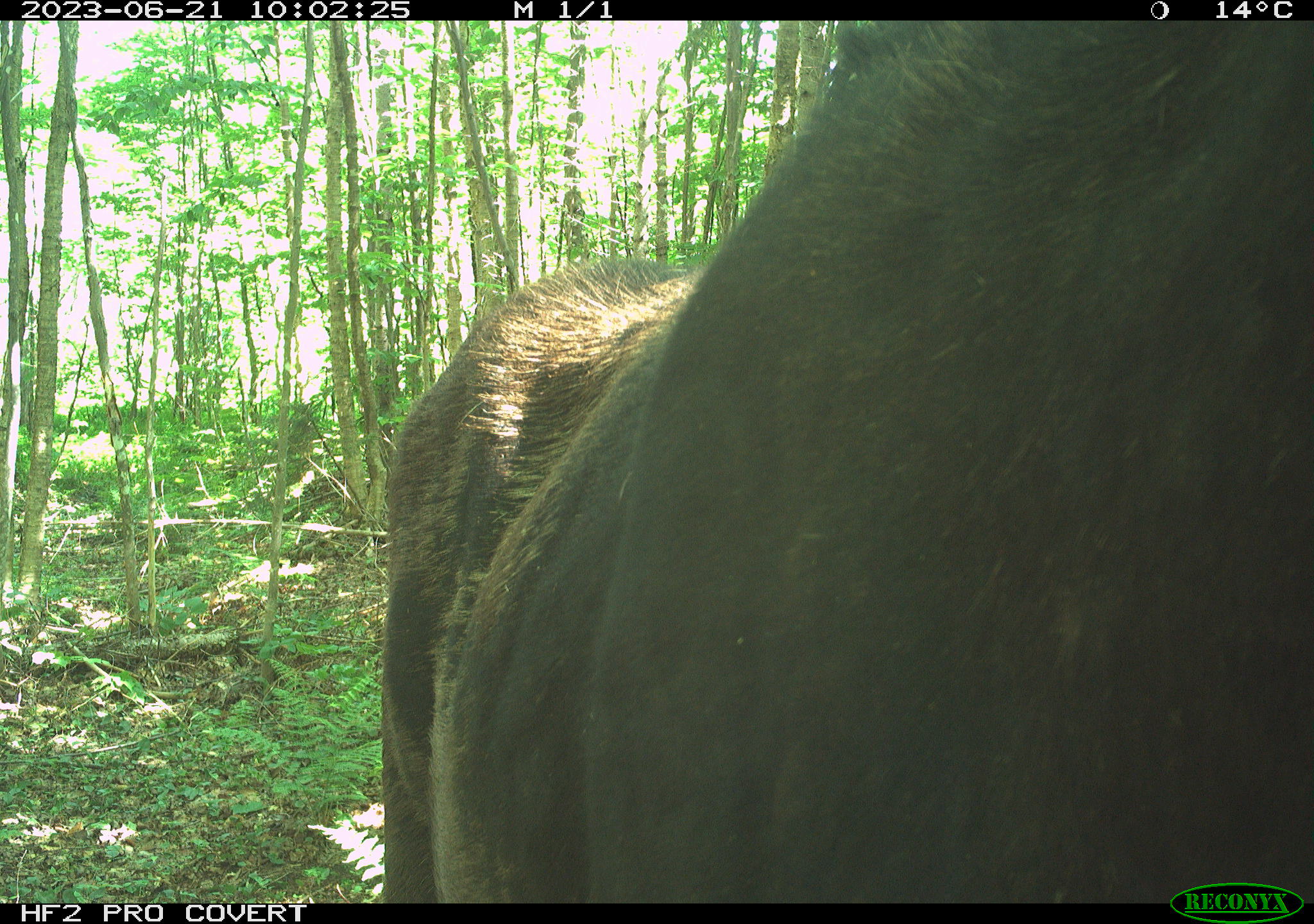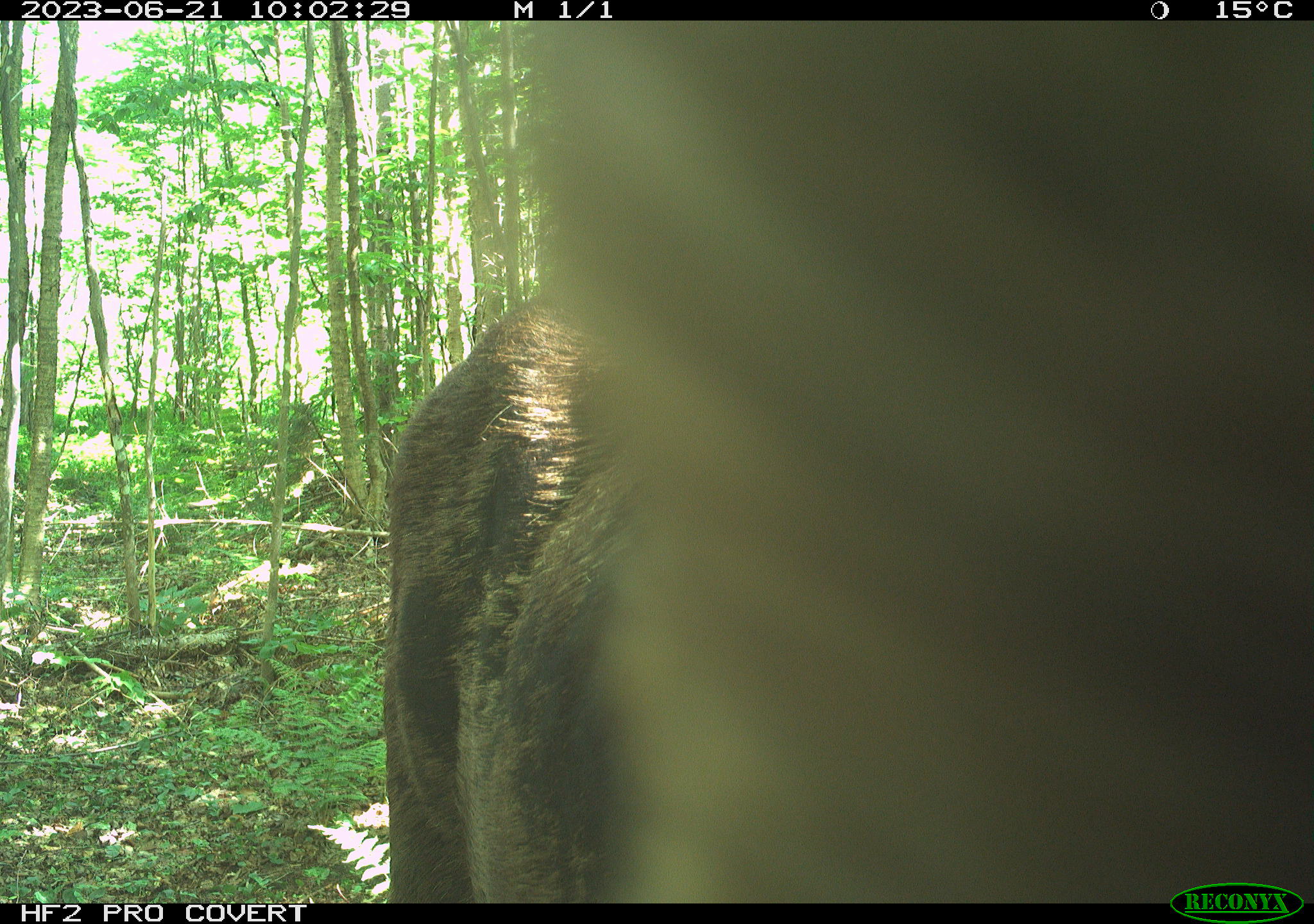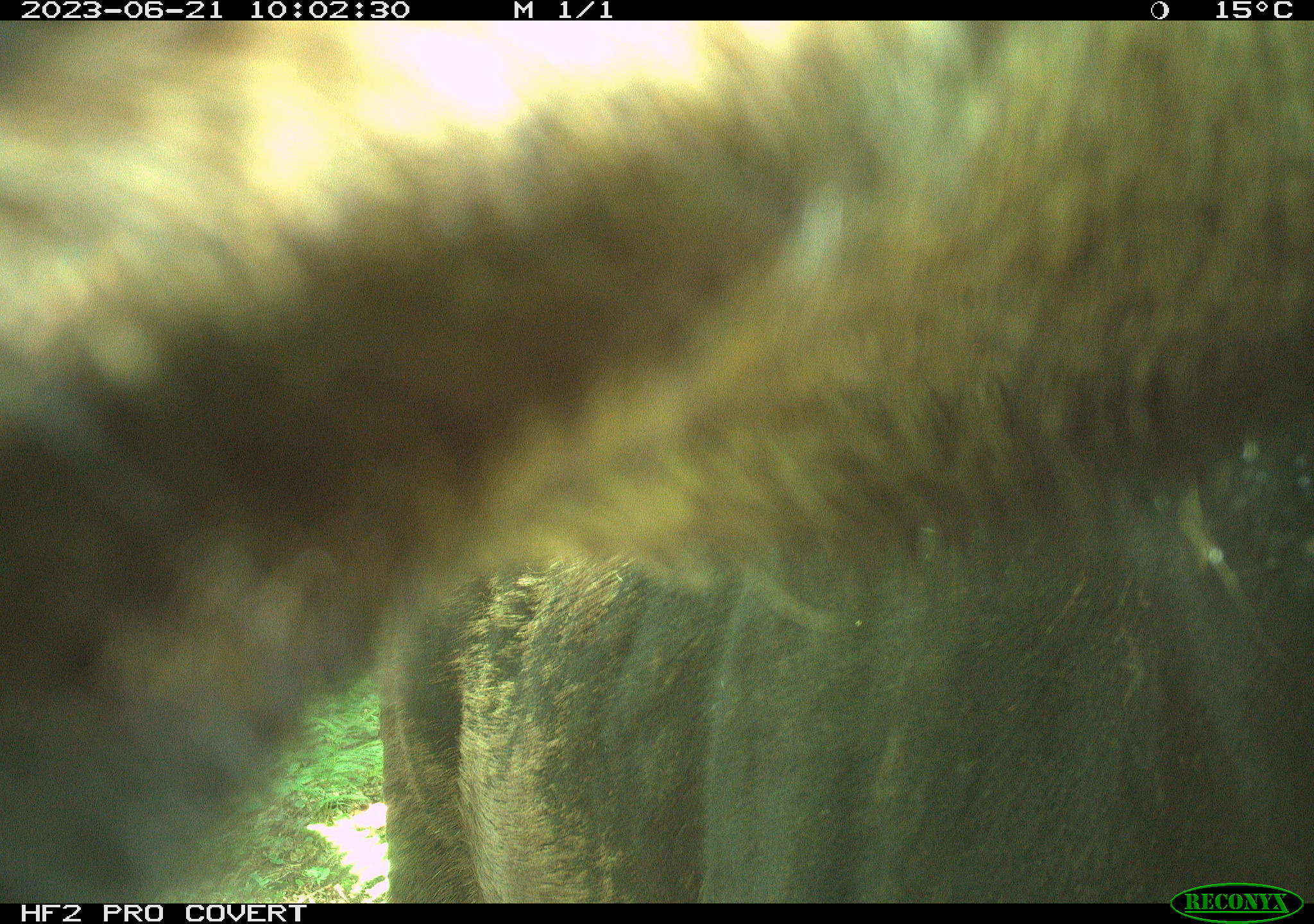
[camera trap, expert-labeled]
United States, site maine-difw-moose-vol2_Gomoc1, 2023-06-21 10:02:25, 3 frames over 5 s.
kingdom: Animalia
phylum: Chordata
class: Mammalia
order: Artiodactyla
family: Cervidae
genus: Alces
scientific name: Alces alces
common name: moose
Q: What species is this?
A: Moose (Alces alces).